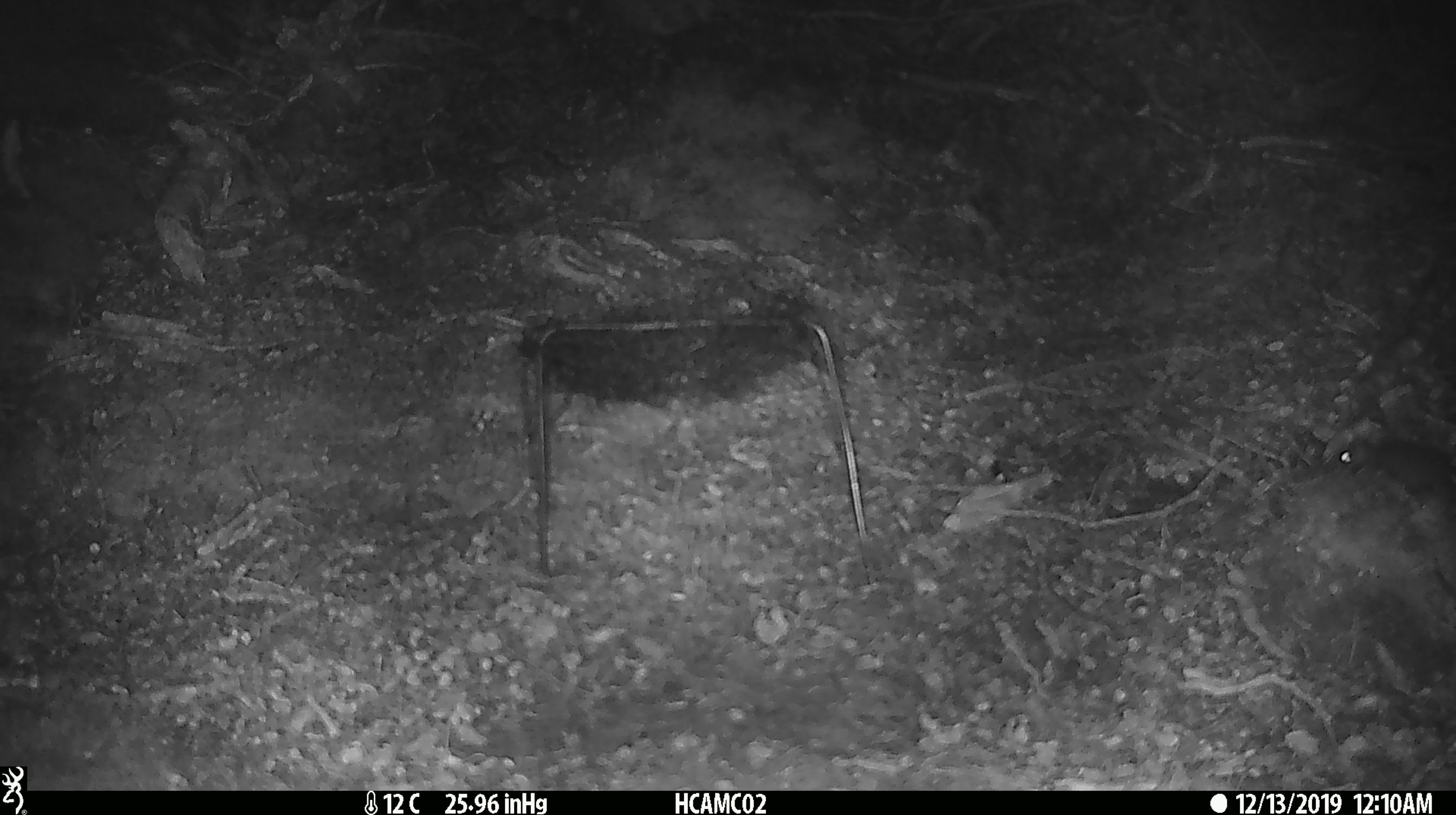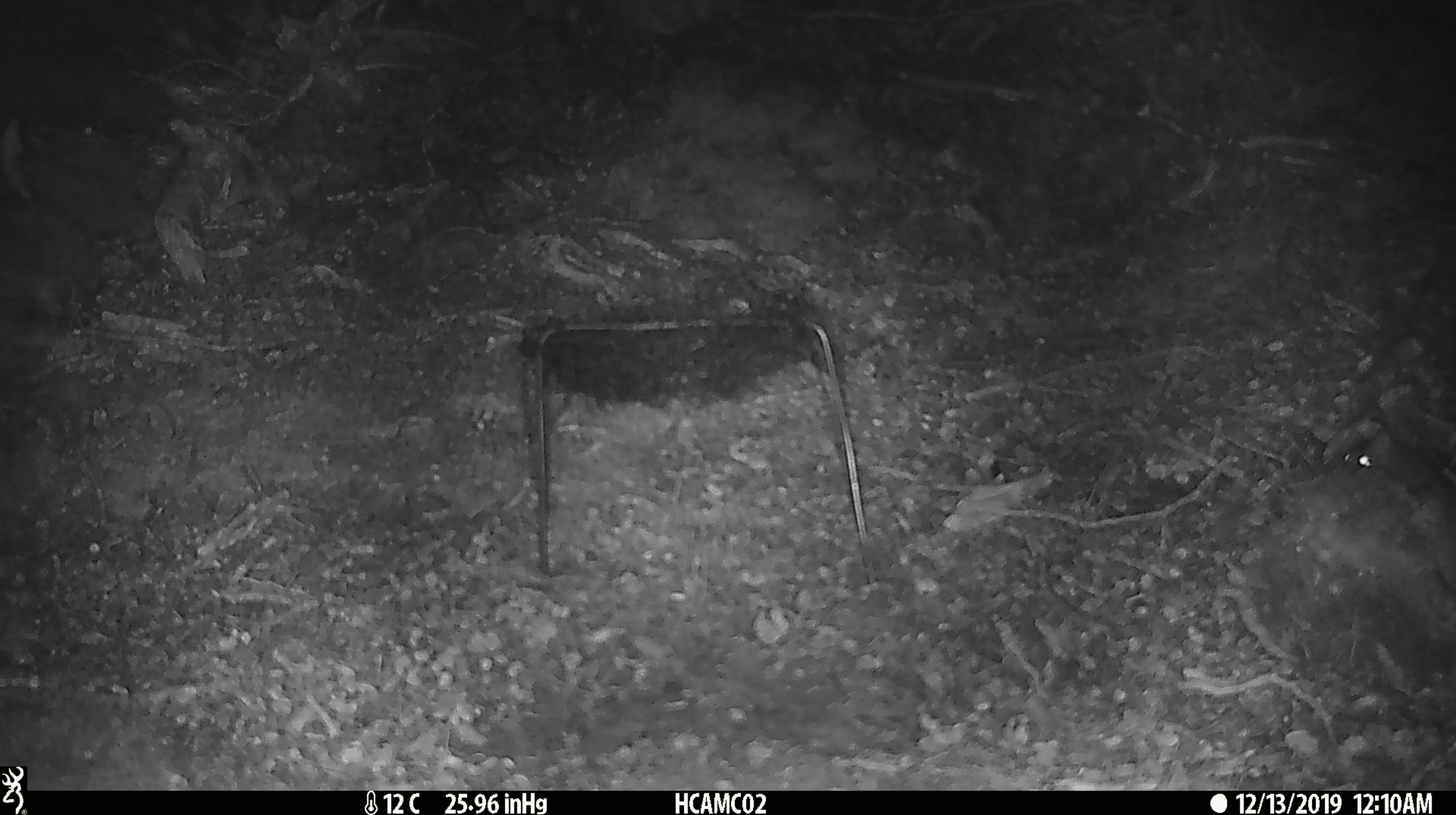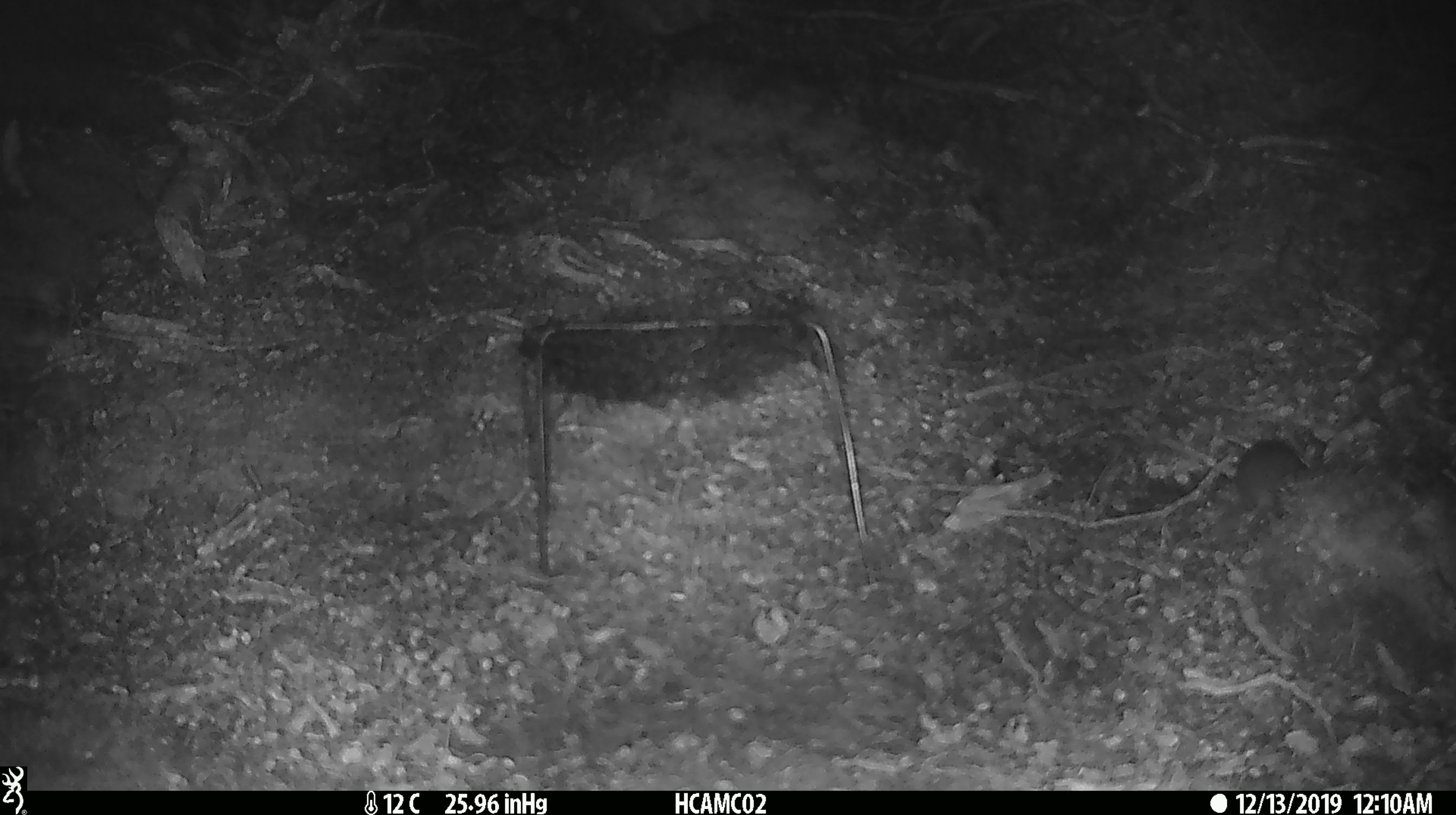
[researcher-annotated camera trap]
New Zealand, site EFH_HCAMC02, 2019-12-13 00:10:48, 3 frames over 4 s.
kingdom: Animalia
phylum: Chordata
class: Mammalia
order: Rodentia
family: Muridae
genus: Mus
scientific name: Mus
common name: mouse